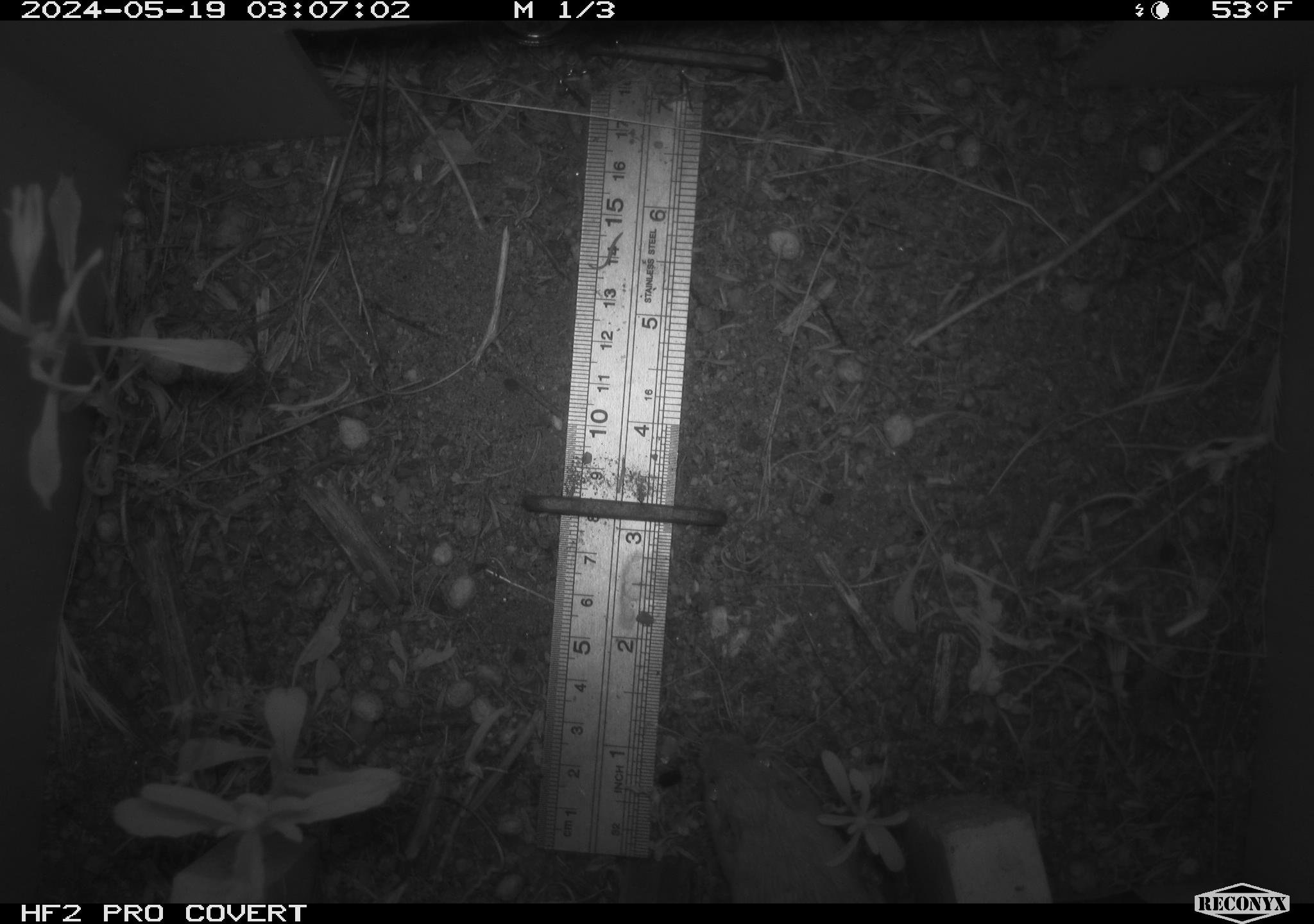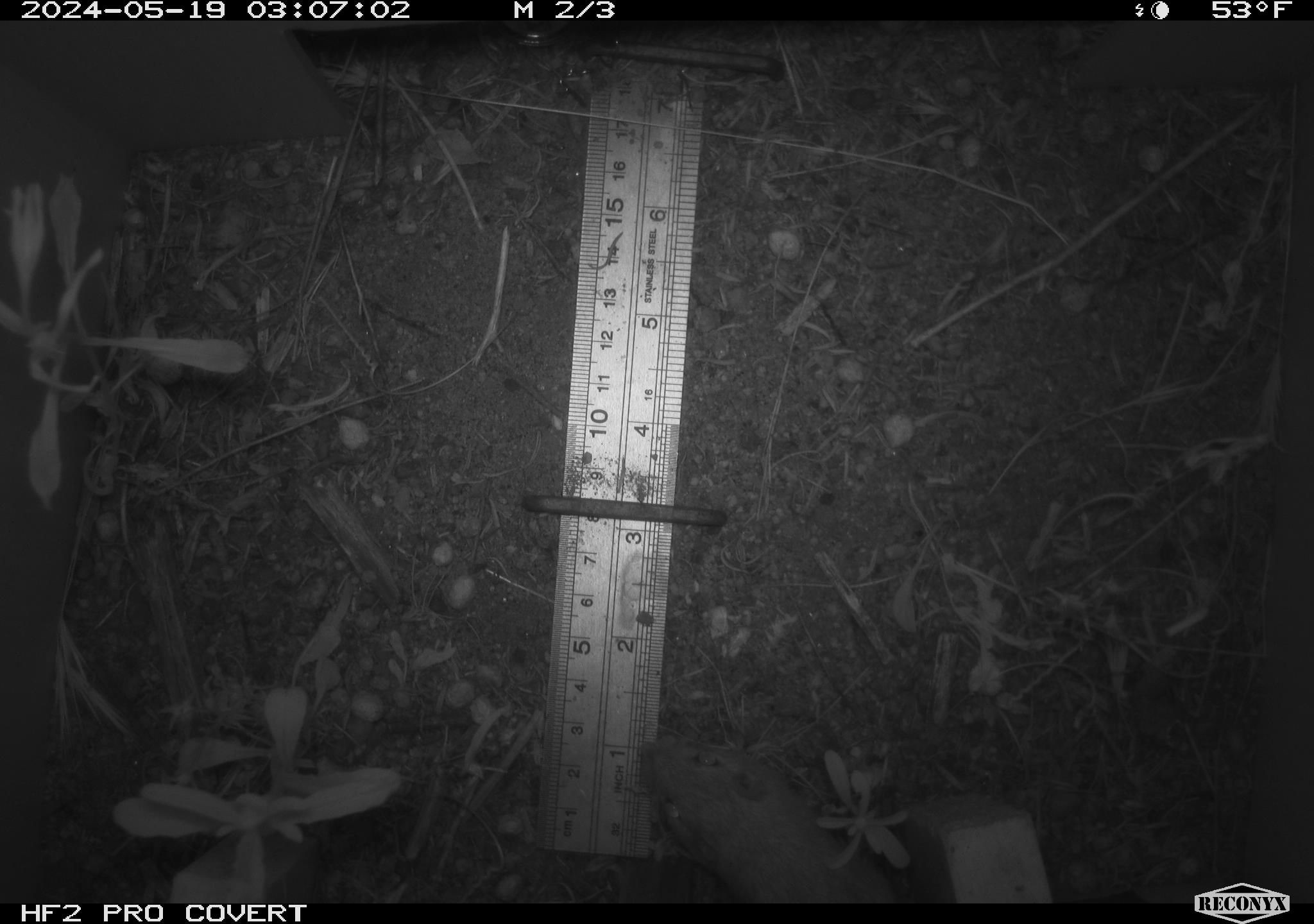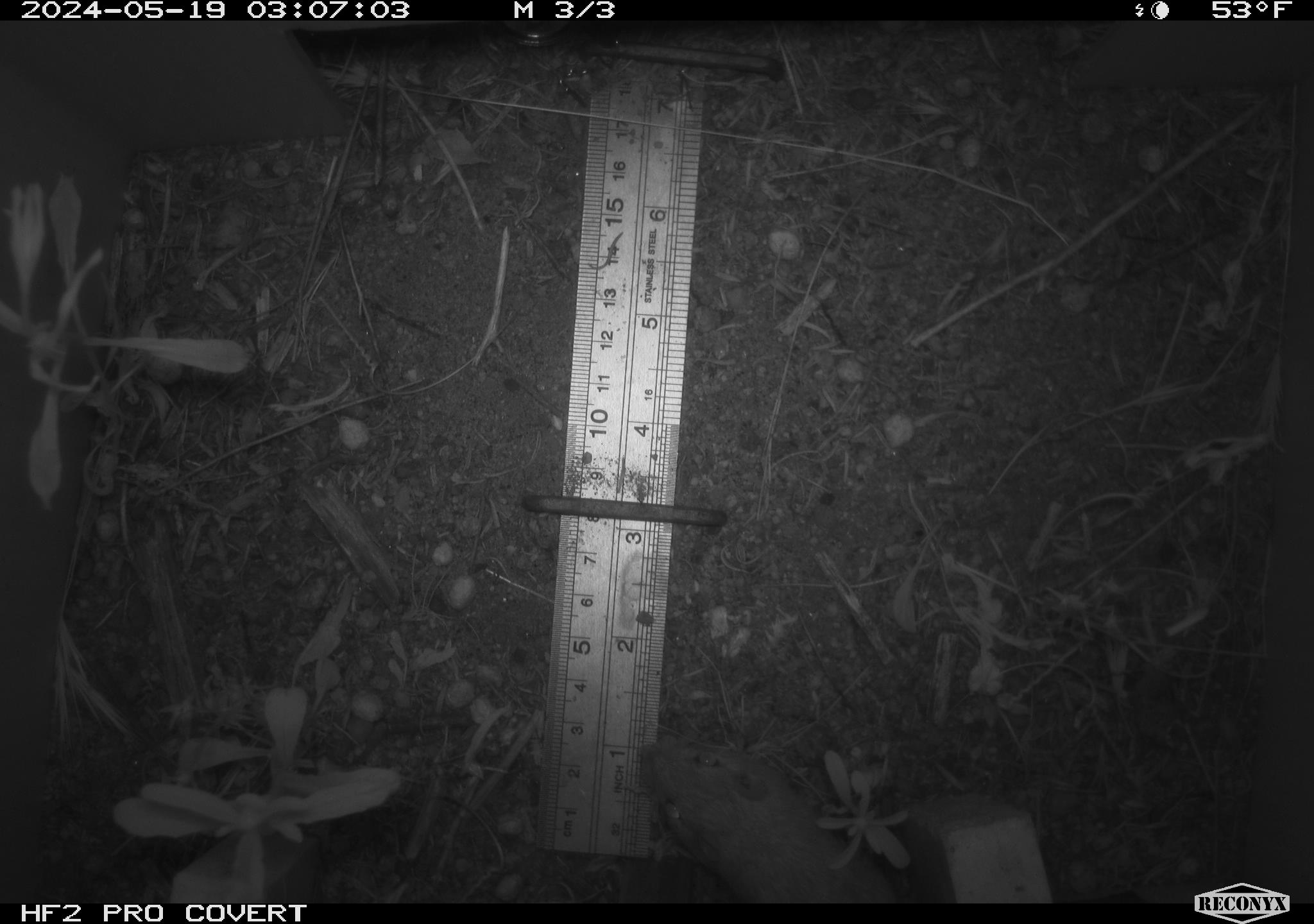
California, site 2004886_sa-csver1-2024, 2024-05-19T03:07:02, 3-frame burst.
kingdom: Animalia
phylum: Chordata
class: Mammalia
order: Rodentia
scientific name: Rodentia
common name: rodent